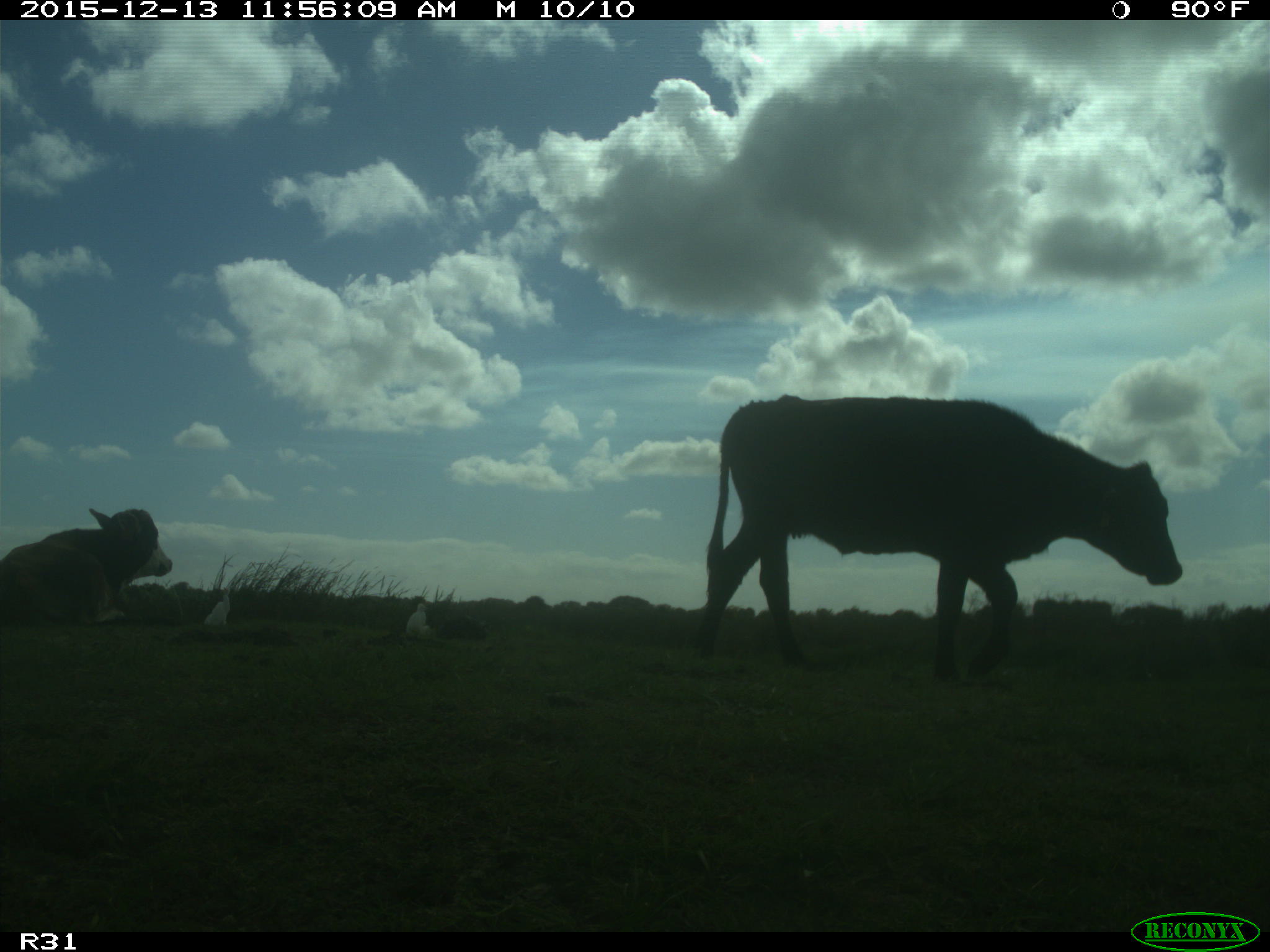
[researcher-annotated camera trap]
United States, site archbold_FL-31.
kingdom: Animalia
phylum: Chordata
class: Mammalia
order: Artiodactyla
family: Bovidae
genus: Bos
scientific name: Bos taurus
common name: domestic cow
Bos taurus (domestic cow).